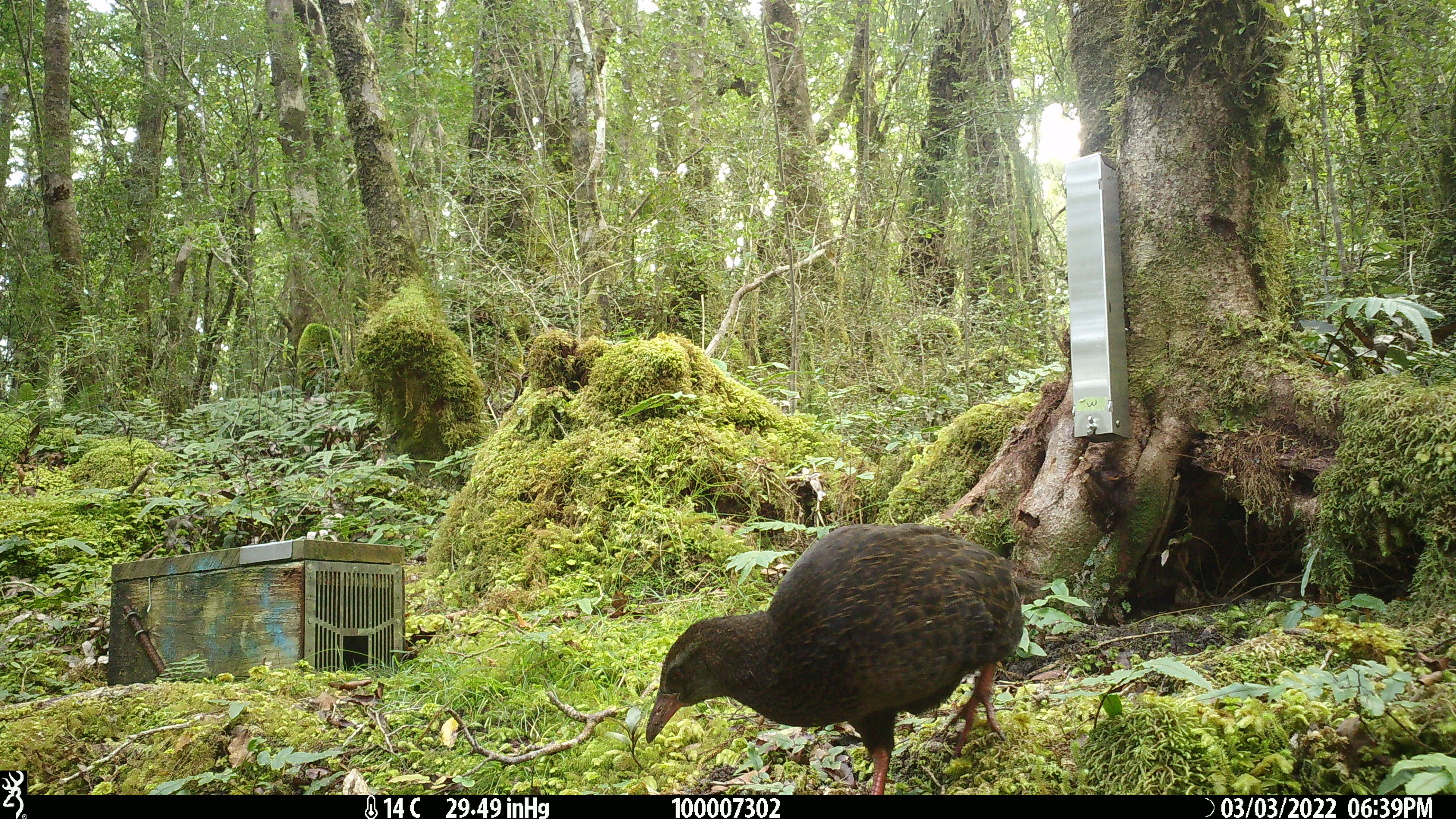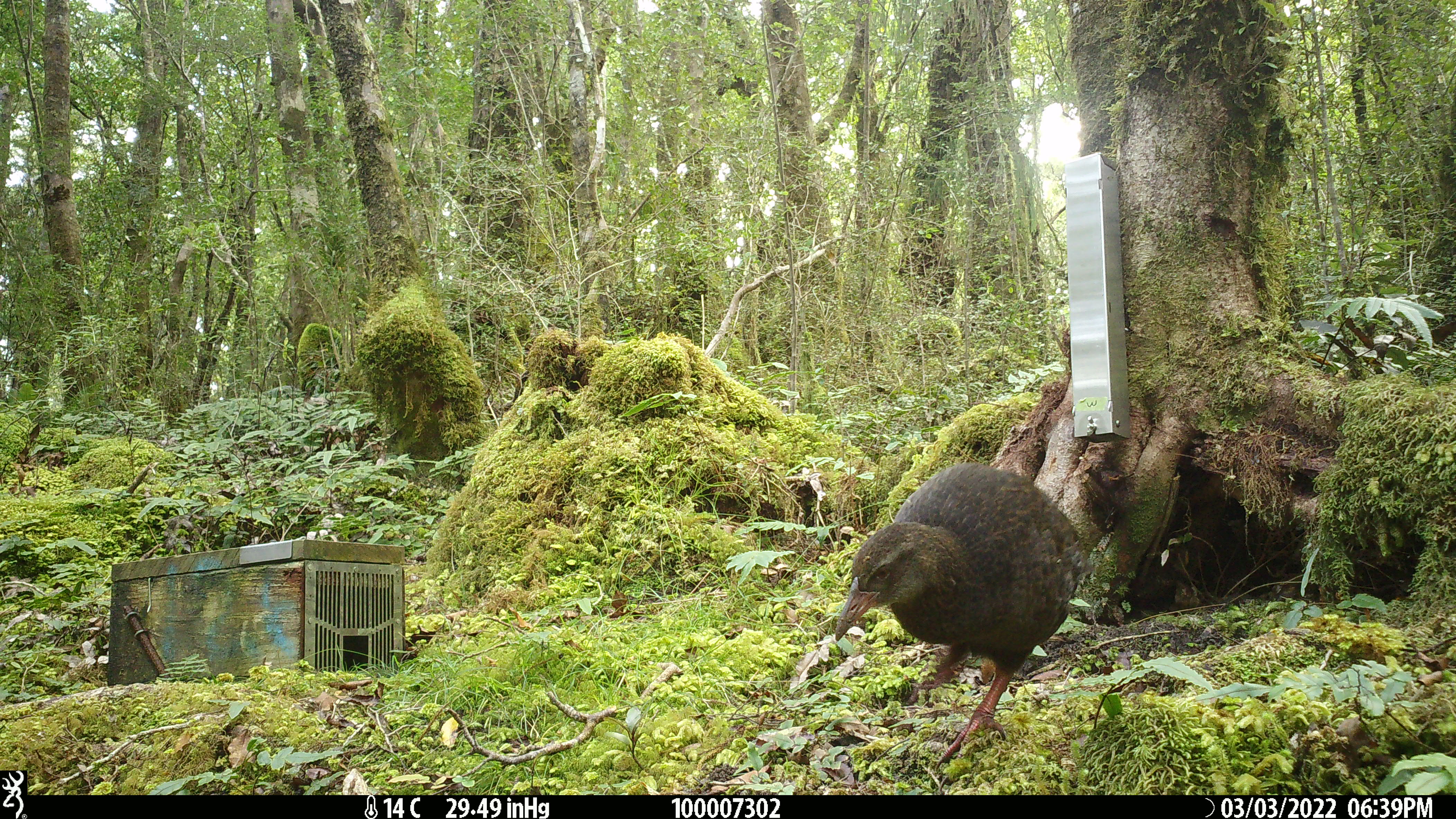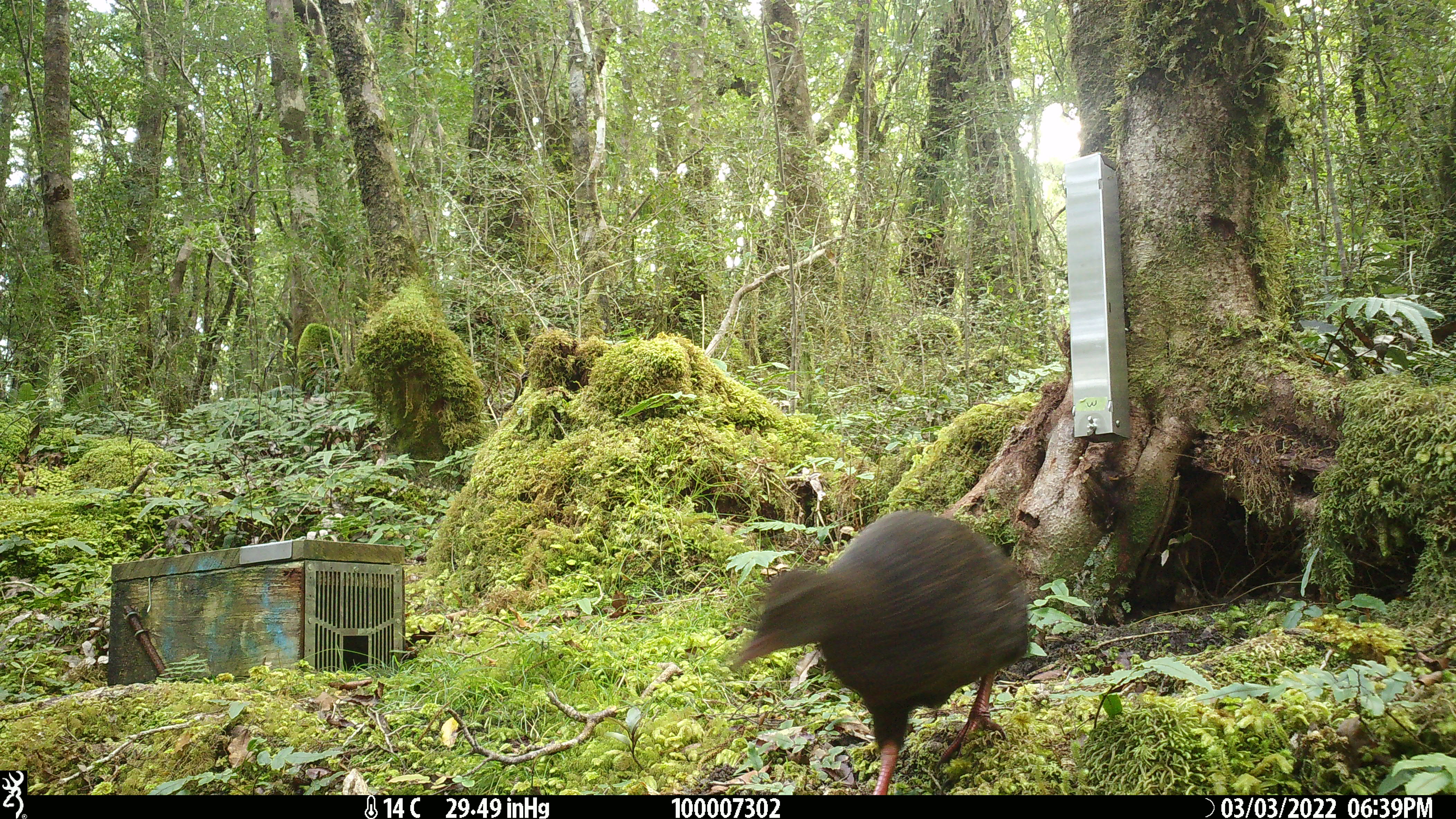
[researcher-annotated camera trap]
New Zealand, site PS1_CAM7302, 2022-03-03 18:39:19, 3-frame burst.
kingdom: Animalia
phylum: Chordata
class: Aves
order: Gruiformes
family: Rallidae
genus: Gallirallus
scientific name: Gallirallus australis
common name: weka